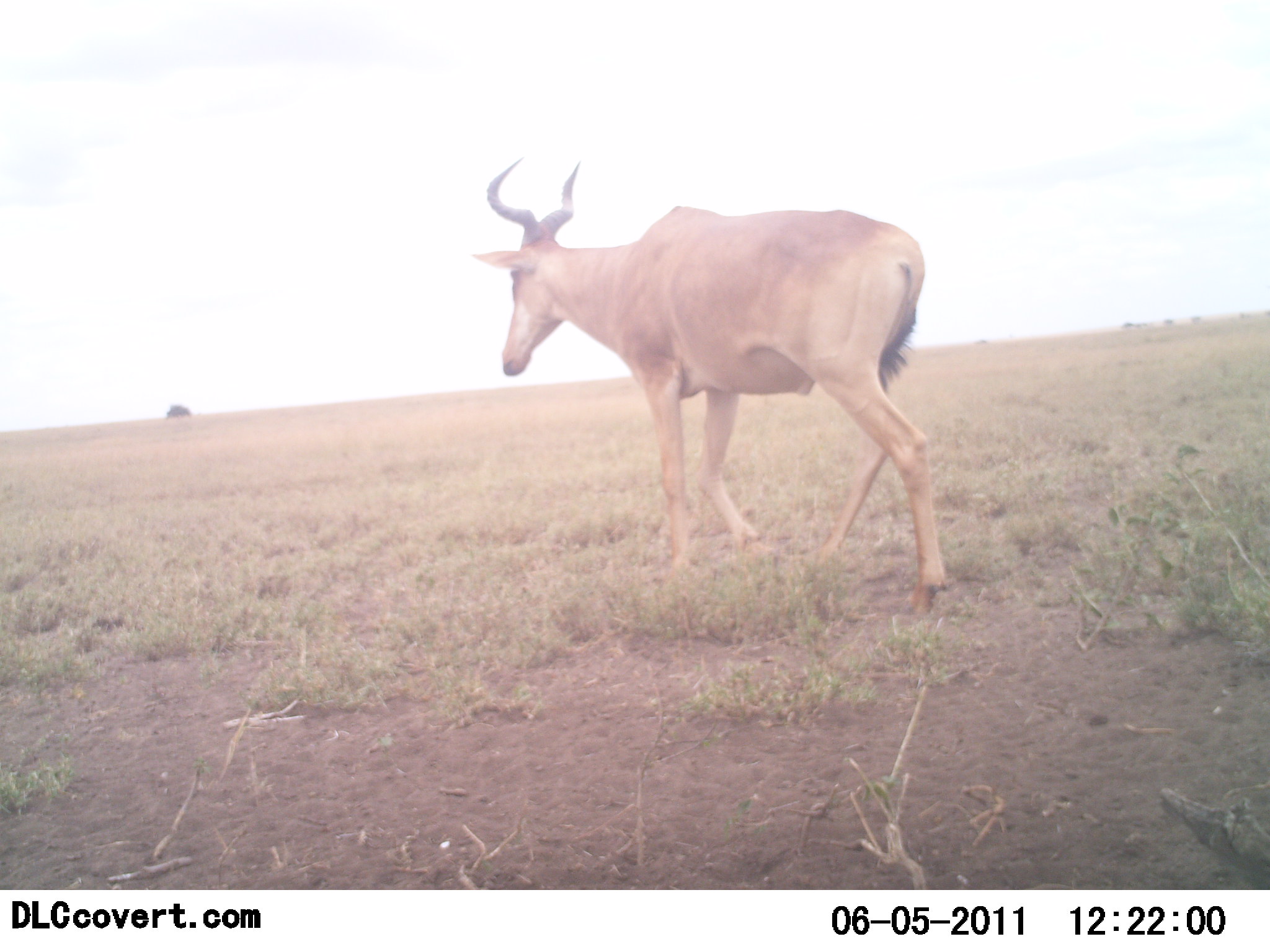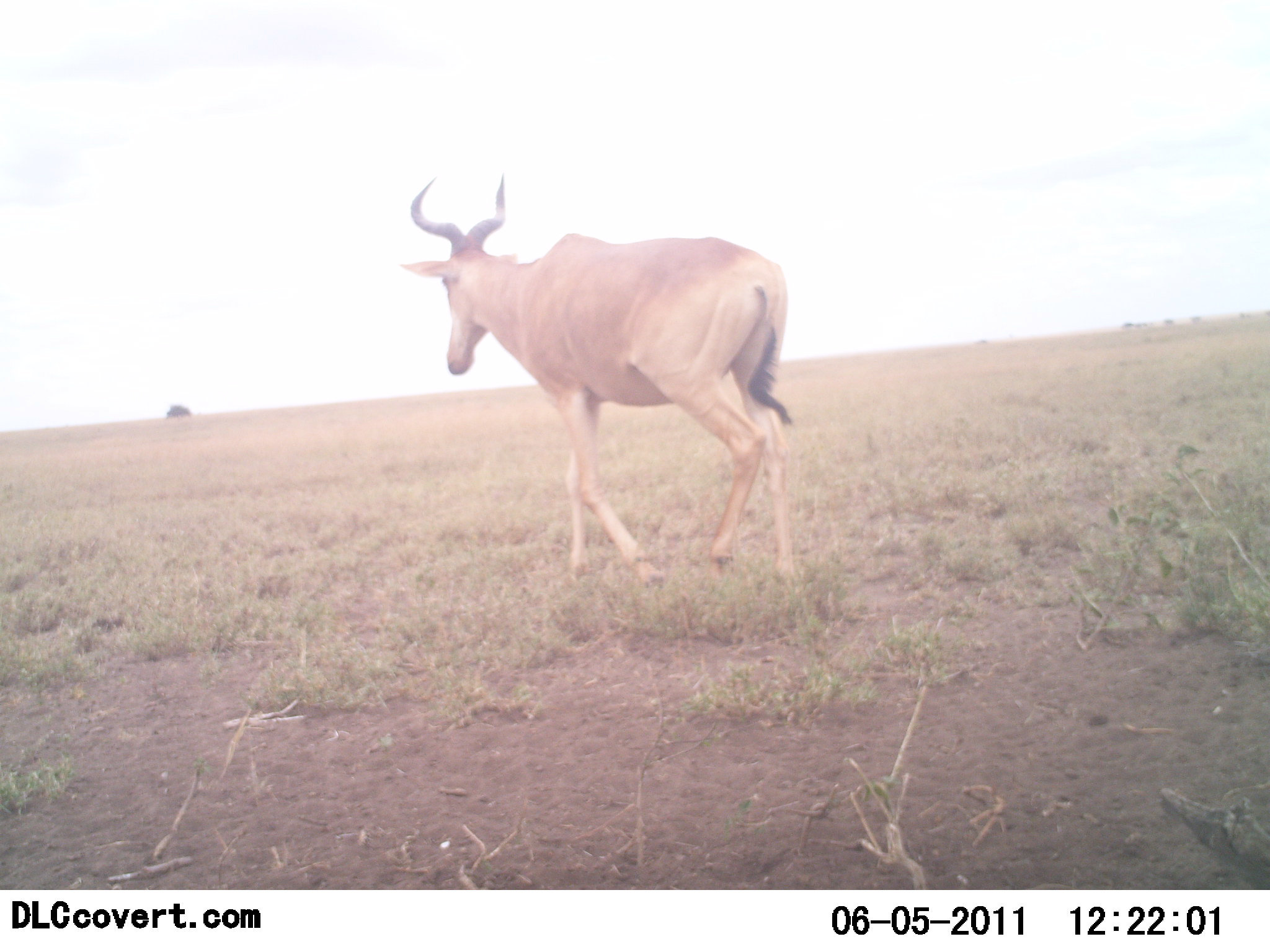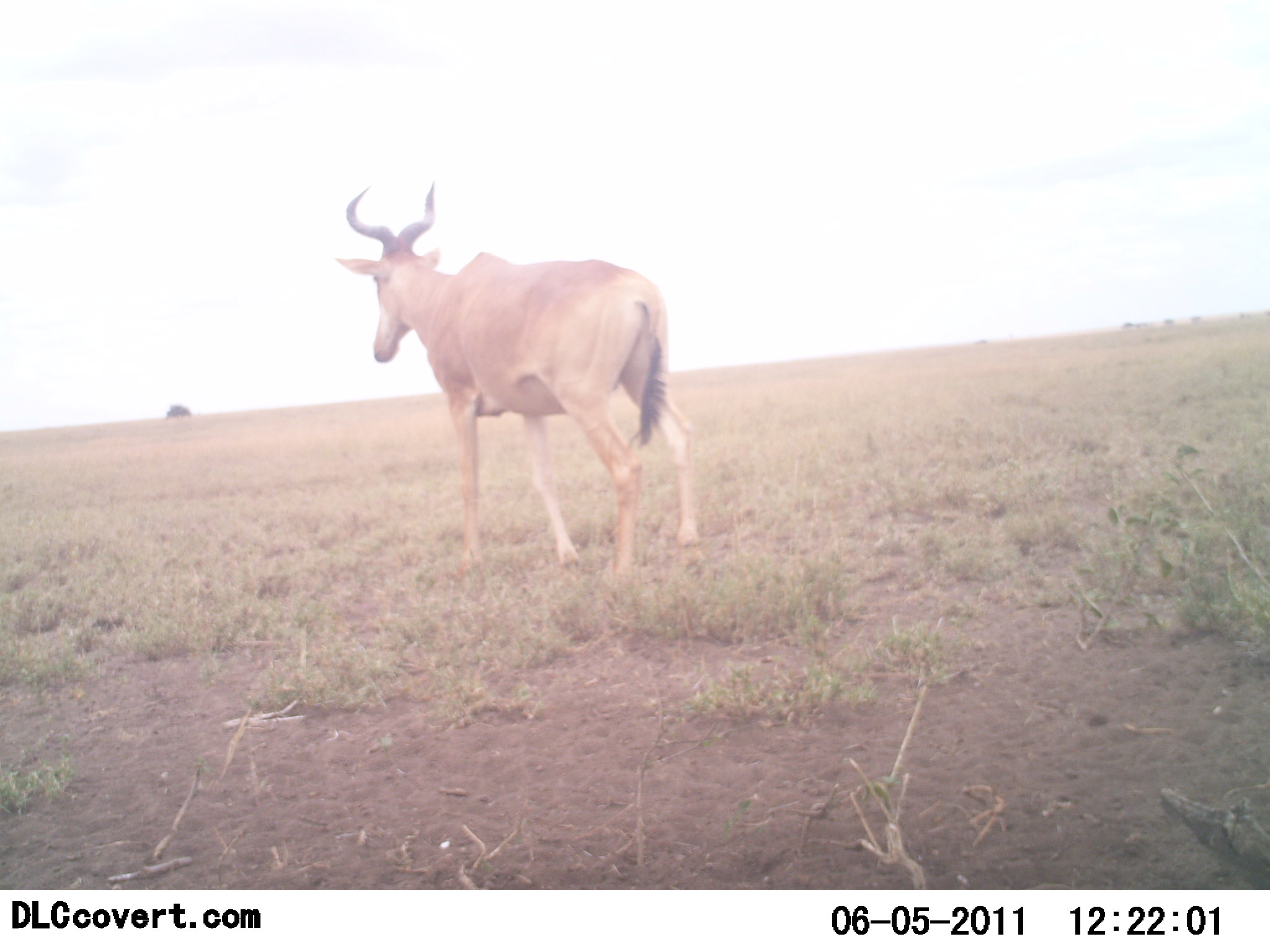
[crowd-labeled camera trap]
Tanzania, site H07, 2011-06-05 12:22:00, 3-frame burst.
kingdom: Animalia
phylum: Chordata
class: Mammalia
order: Artiodactyla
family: Bovidae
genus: Alcelaphus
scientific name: Alcelaphus buselaphus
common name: hartebeest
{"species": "hartebeest (Alcelaphus buselaphus)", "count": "1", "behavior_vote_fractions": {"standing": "0%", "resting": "0%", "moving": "100%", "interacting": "0%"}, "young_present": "0%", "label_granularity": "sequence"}